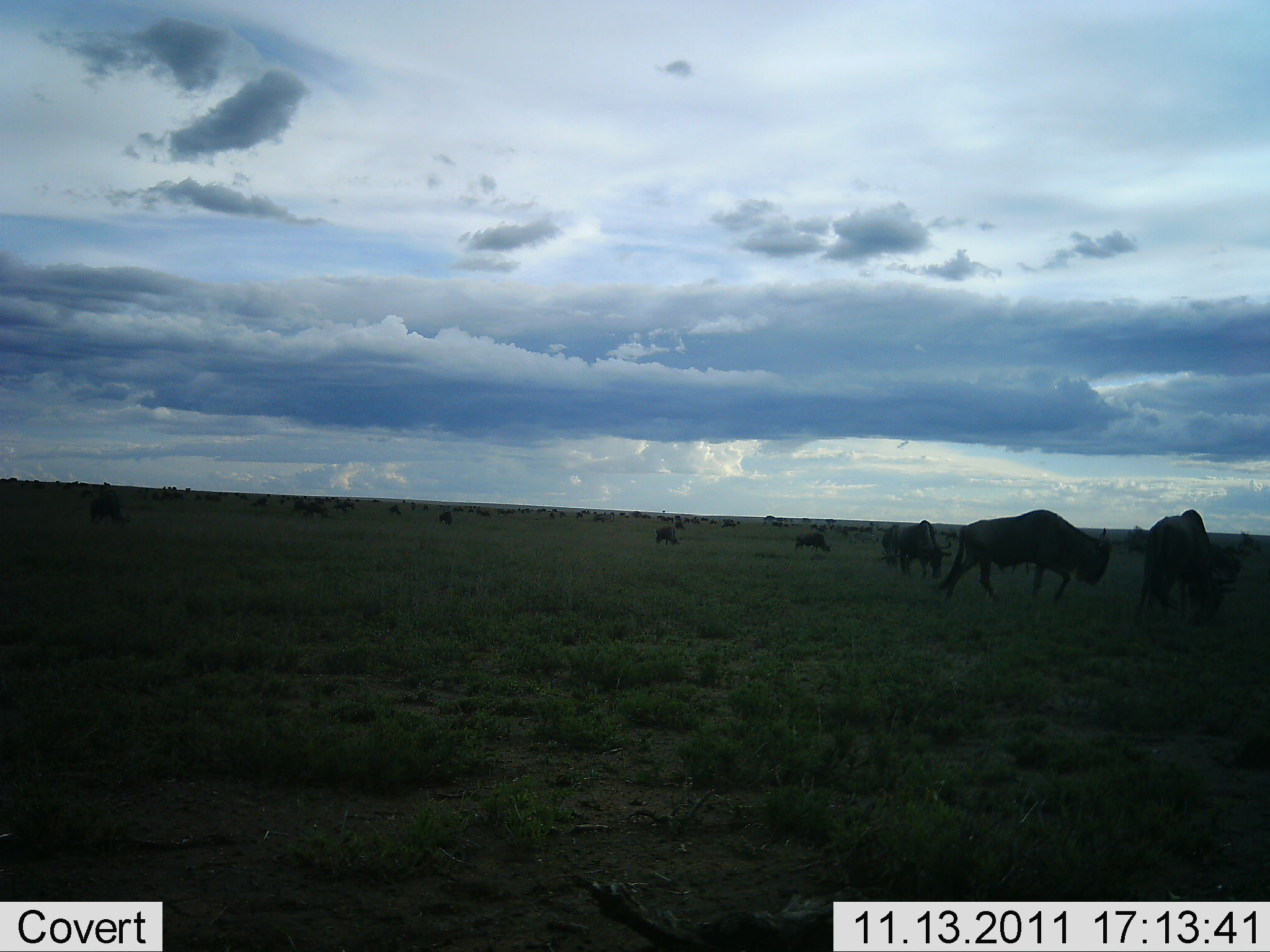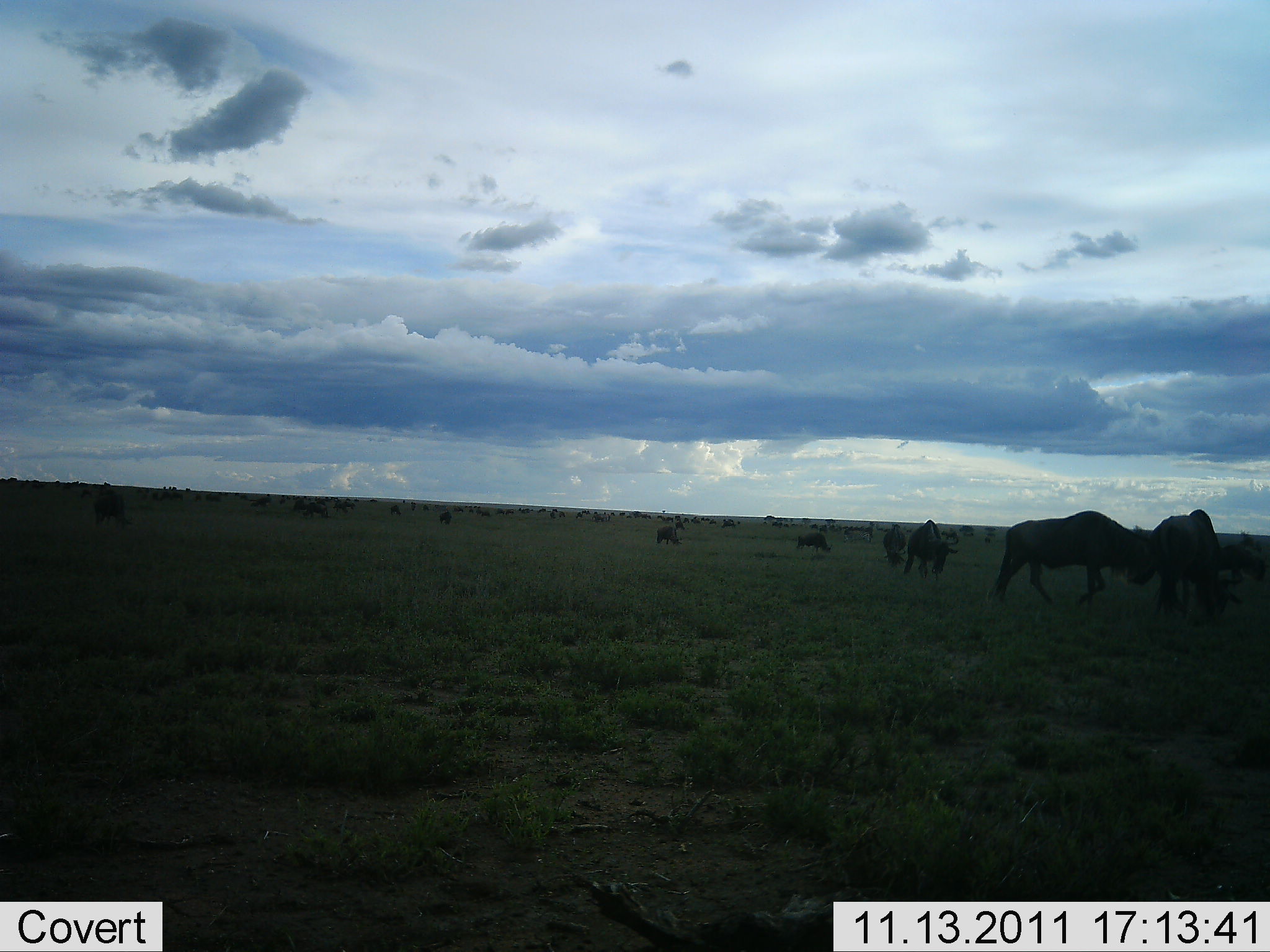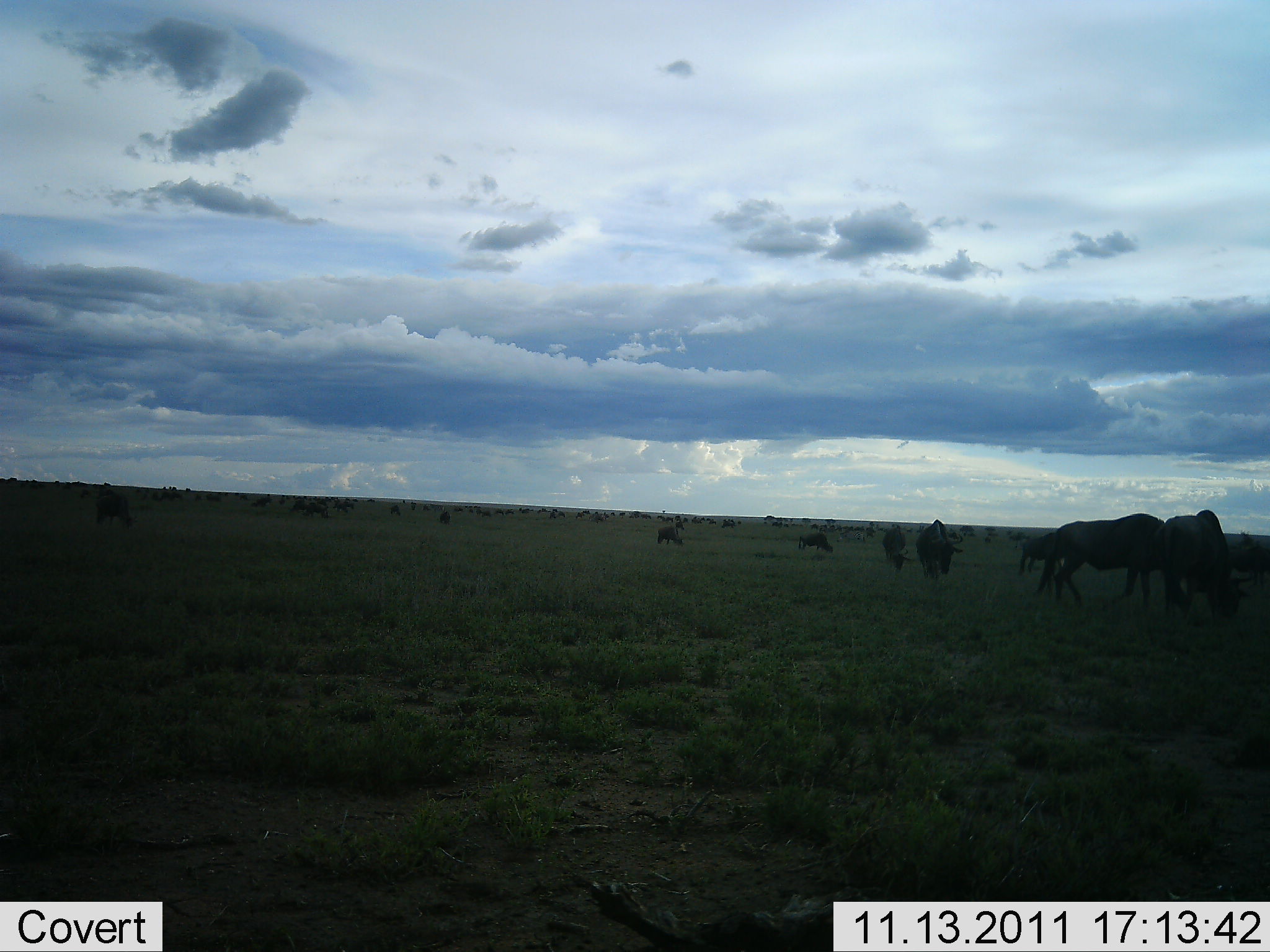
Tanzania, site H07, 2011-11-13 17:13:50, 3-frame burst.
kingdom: Animalia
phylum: Chordata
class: Mammalia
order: Artiodactyla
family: Bovidae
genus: Connochaetes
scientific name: Connochaetes taurinus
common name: blue wildebeest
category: wildebeest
Wildebeest (blue wildebeest) (Connochaetes taurinus), count 11-50. Behavior (volunteer vote fractions): standing 55%, resting 9%, moving 91%, interacting 0%. Young present (vote fraction): 0%. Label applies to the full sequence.